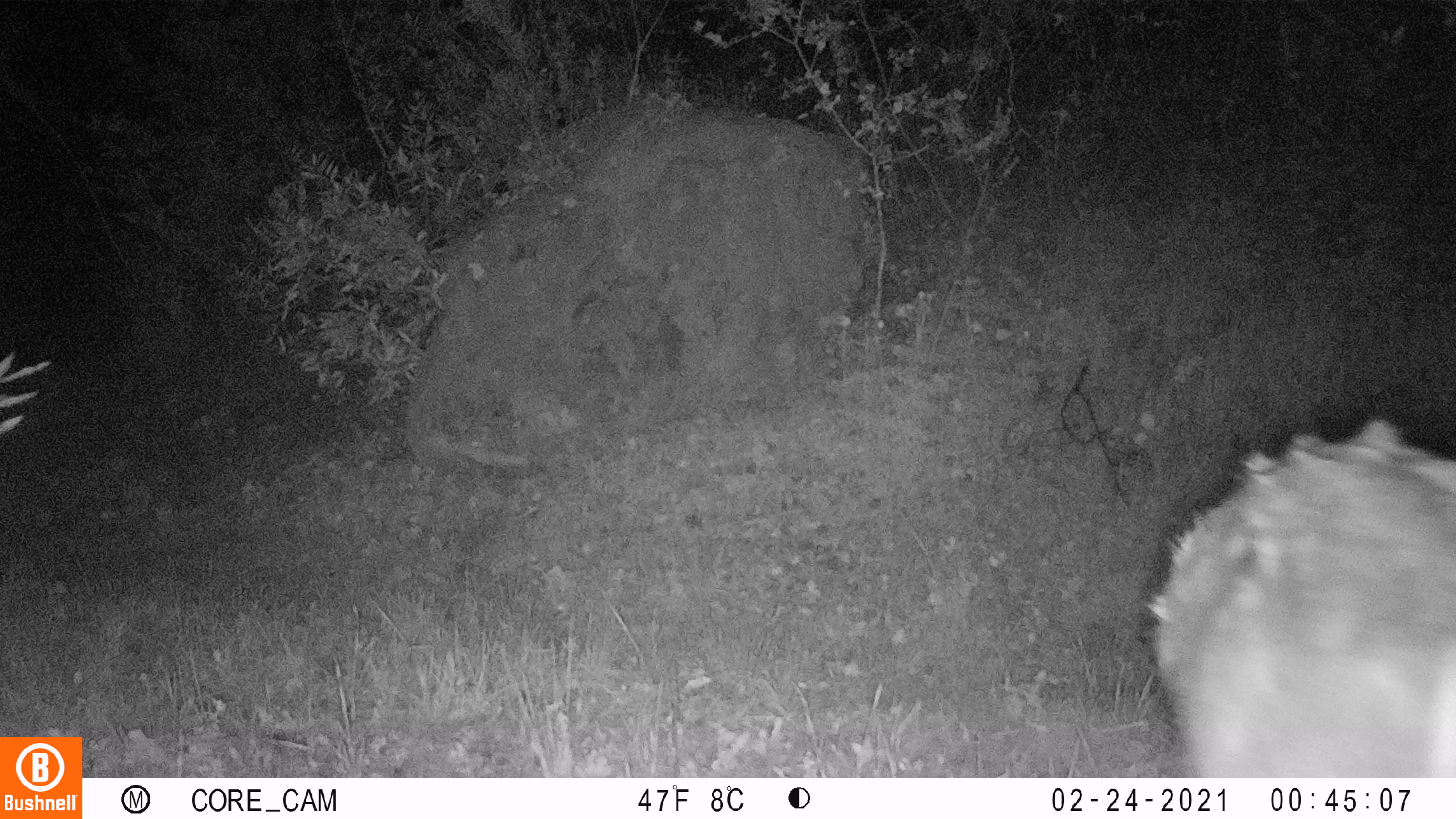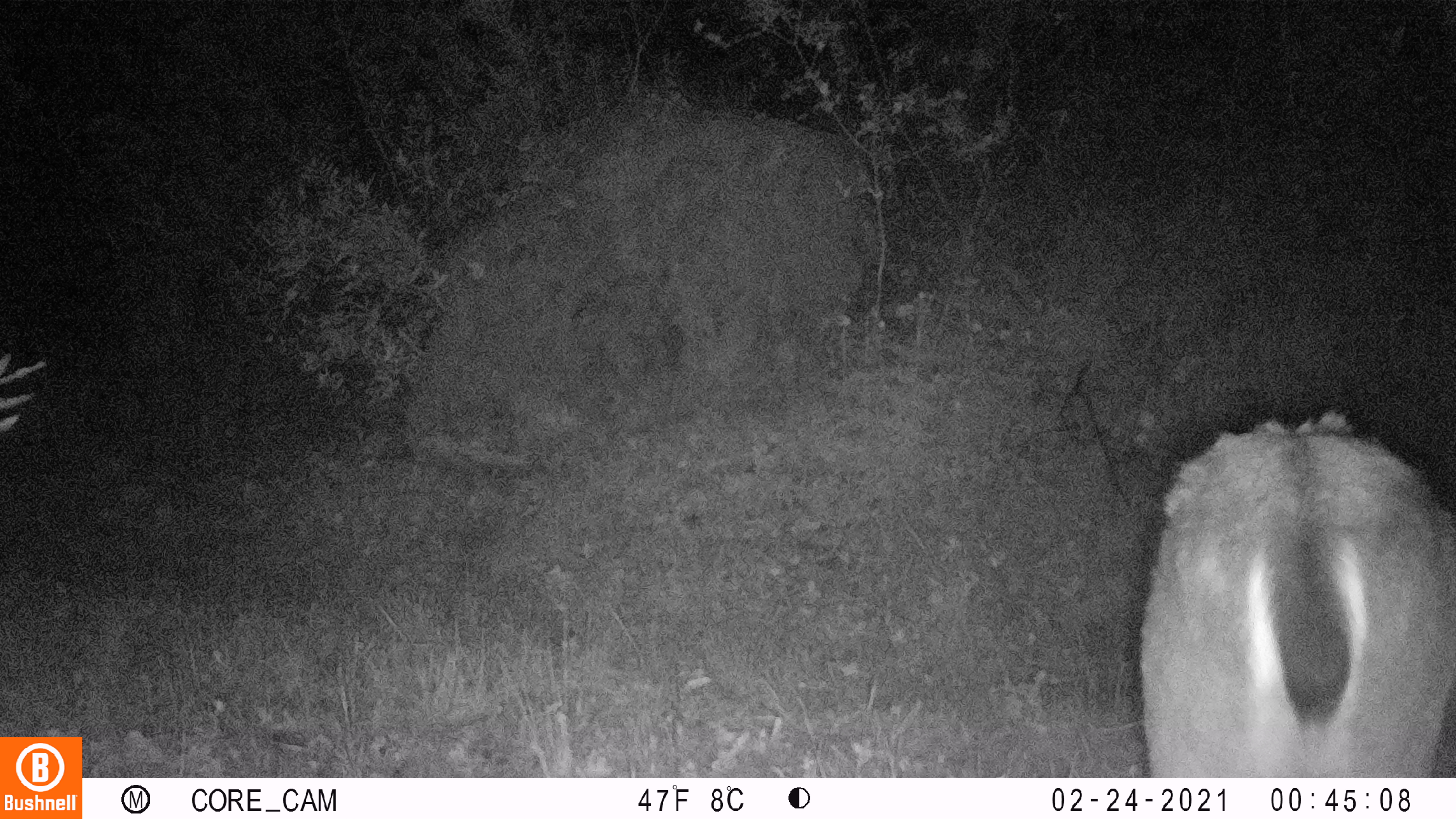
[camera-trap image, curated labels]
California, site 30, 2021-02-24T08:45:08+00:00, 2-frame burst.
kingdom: Animalia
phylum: Chordata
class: Mammalia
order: Artiodactyla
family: Cervidae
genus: Odocoileus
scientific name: Odocoileus hemionus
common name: mule deer